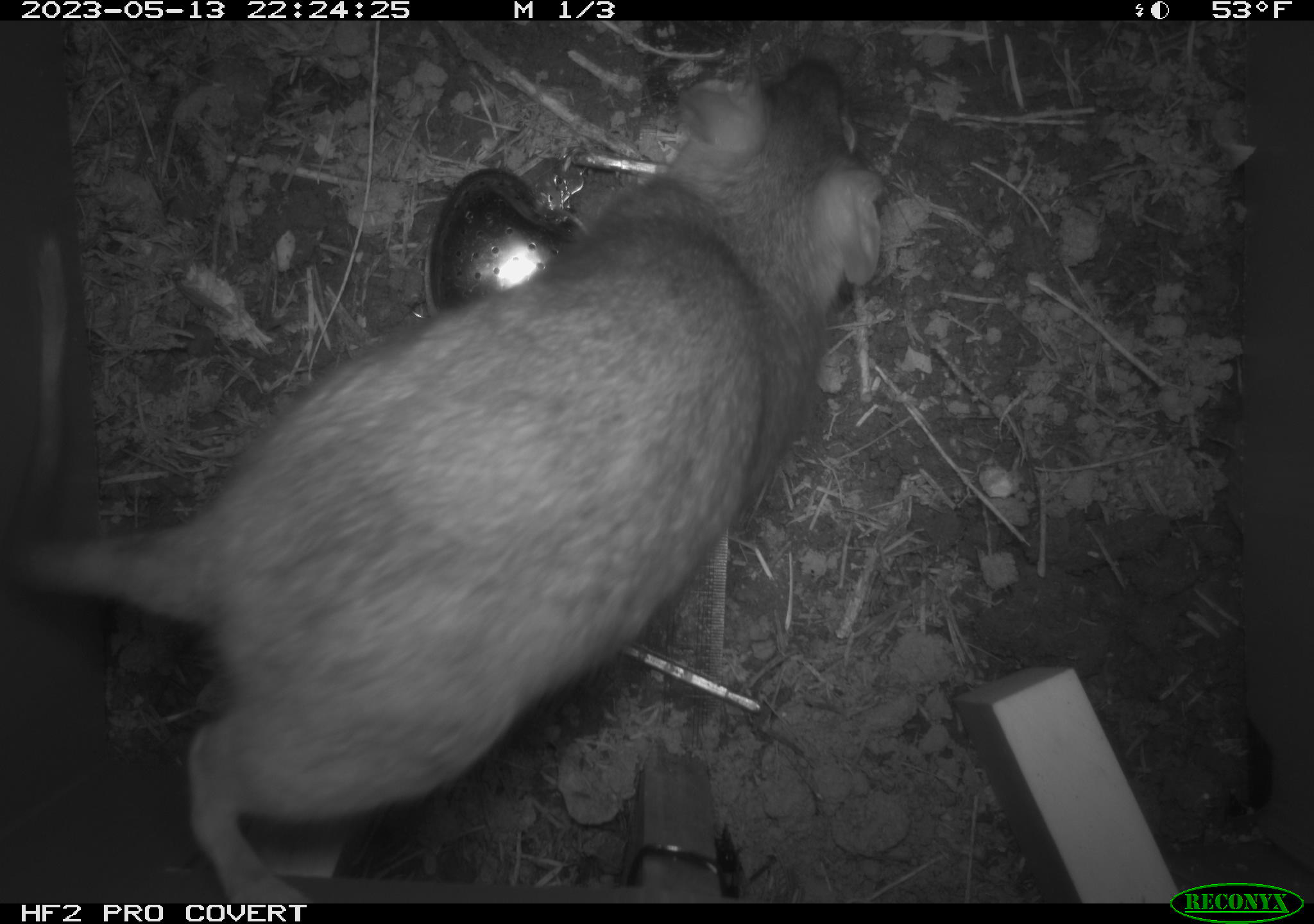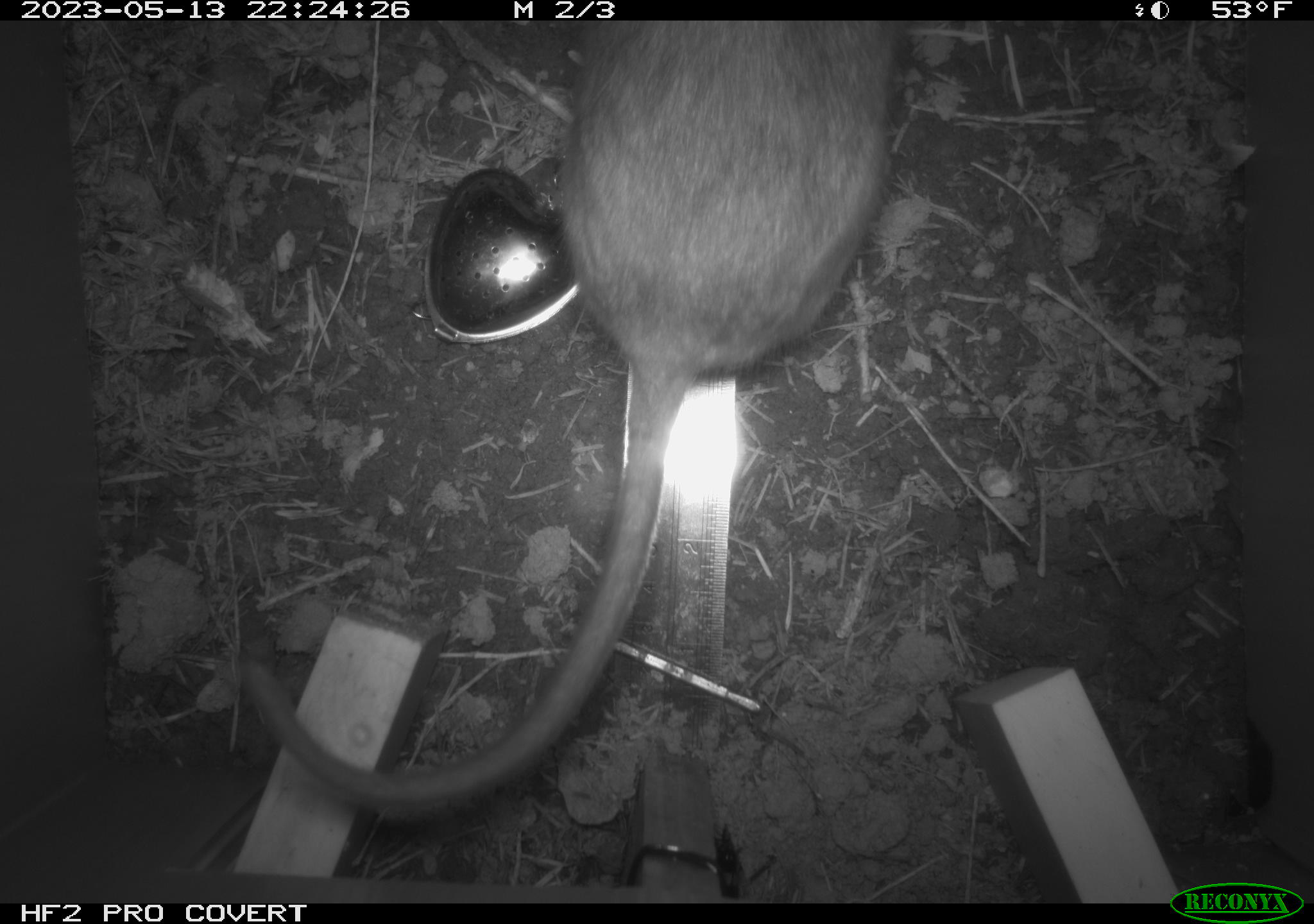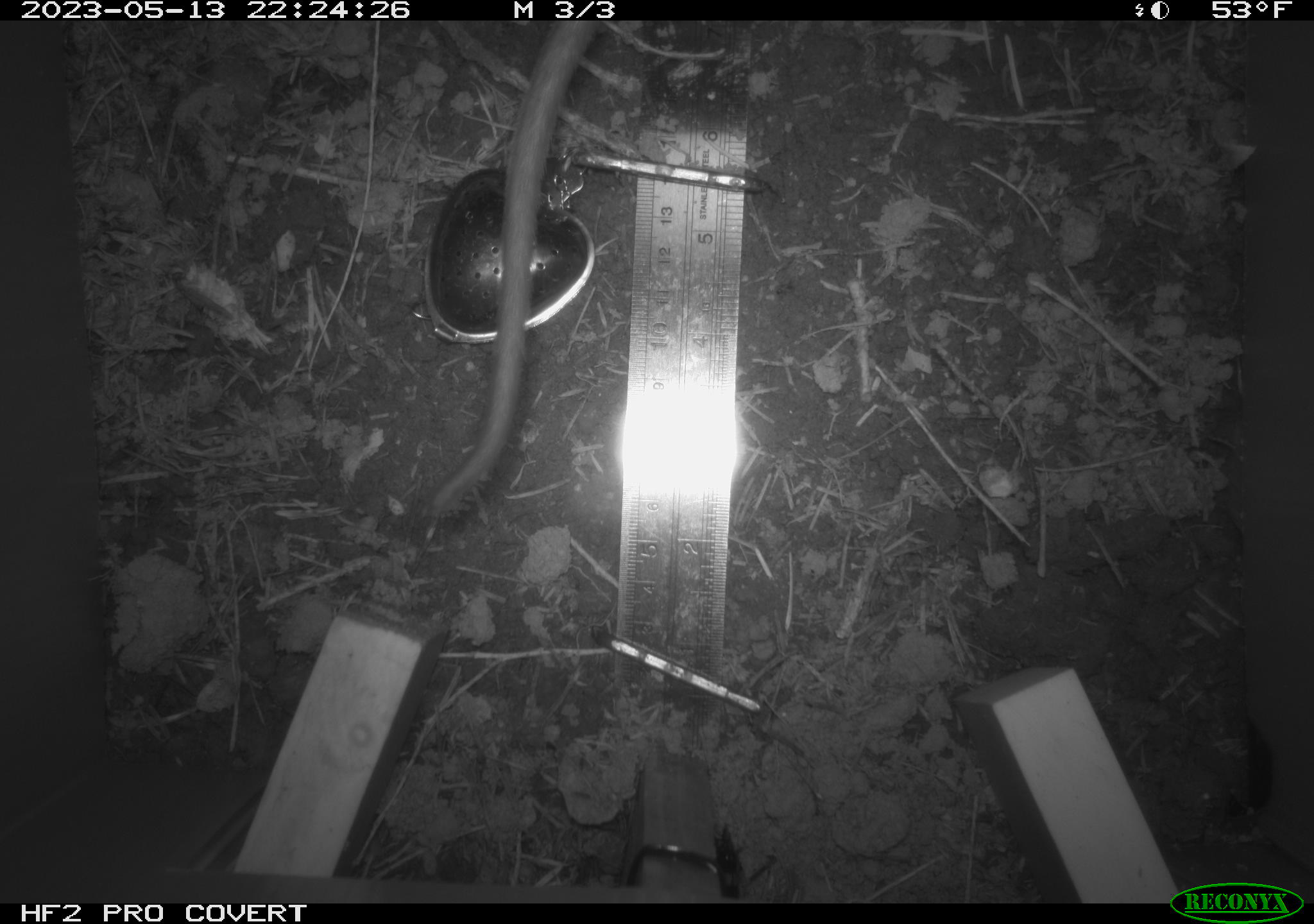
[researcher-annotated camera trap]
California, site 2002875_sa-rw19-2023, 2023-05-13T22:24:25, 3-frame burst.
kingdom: Animalia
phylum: Chordata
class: Mammalia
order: Rodentia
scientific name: Rodentia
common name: mouse species